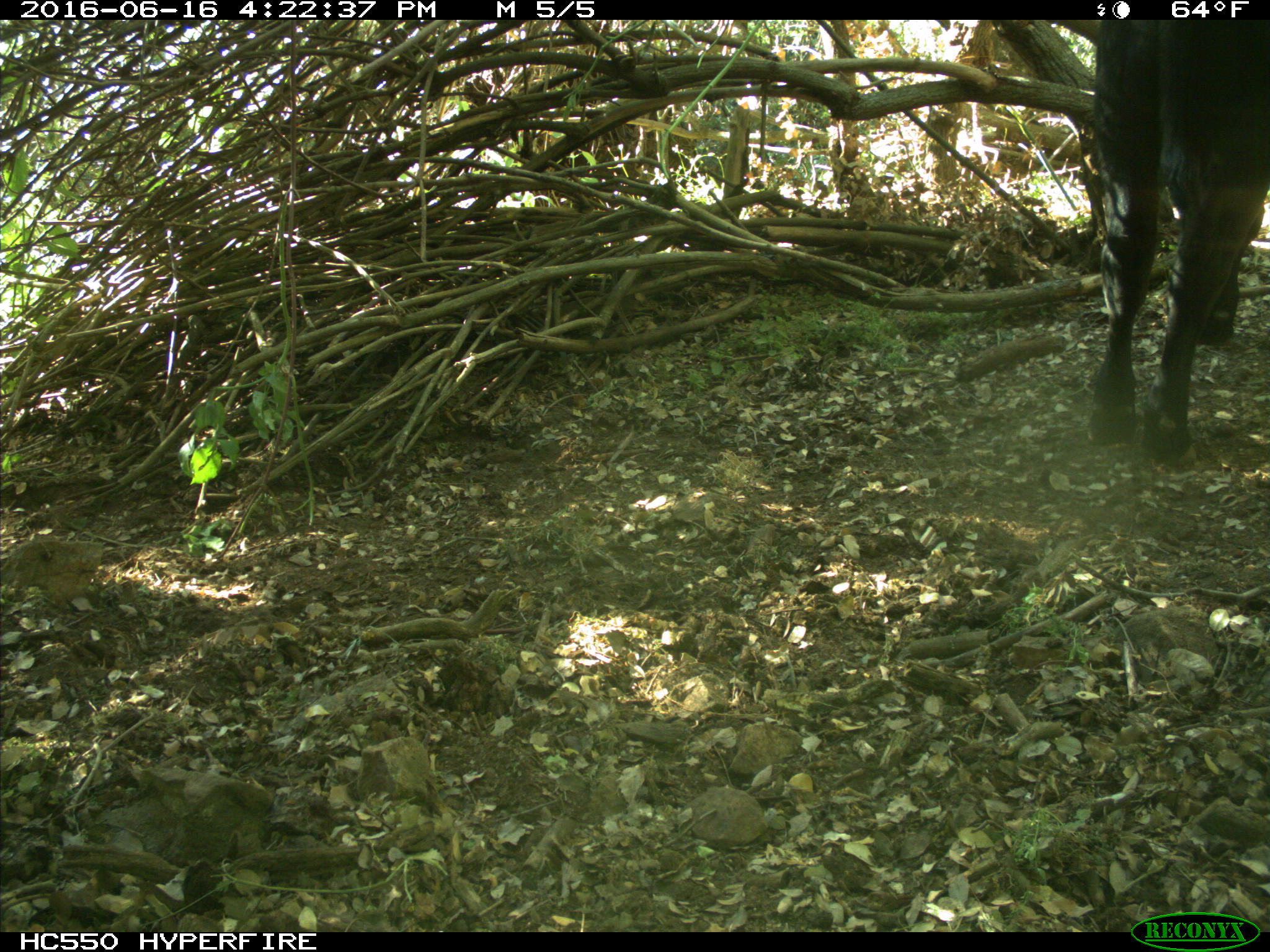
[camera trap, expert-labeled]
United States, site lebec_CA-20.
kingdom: Animalia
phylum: Chordata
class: Mammalia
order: Artiodactyla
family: Bovidae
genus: Bos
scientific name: Bos taurus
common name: domestic cow